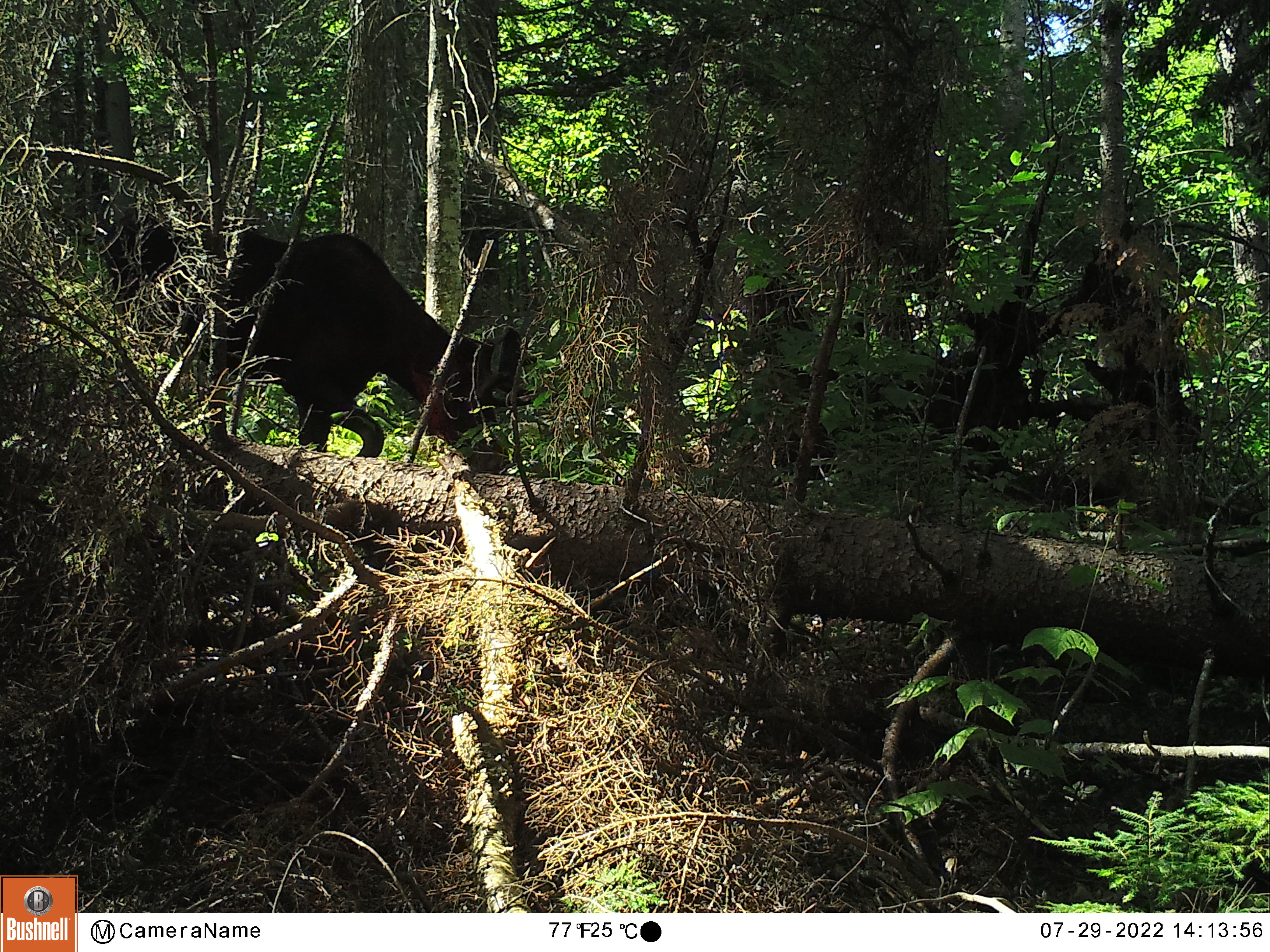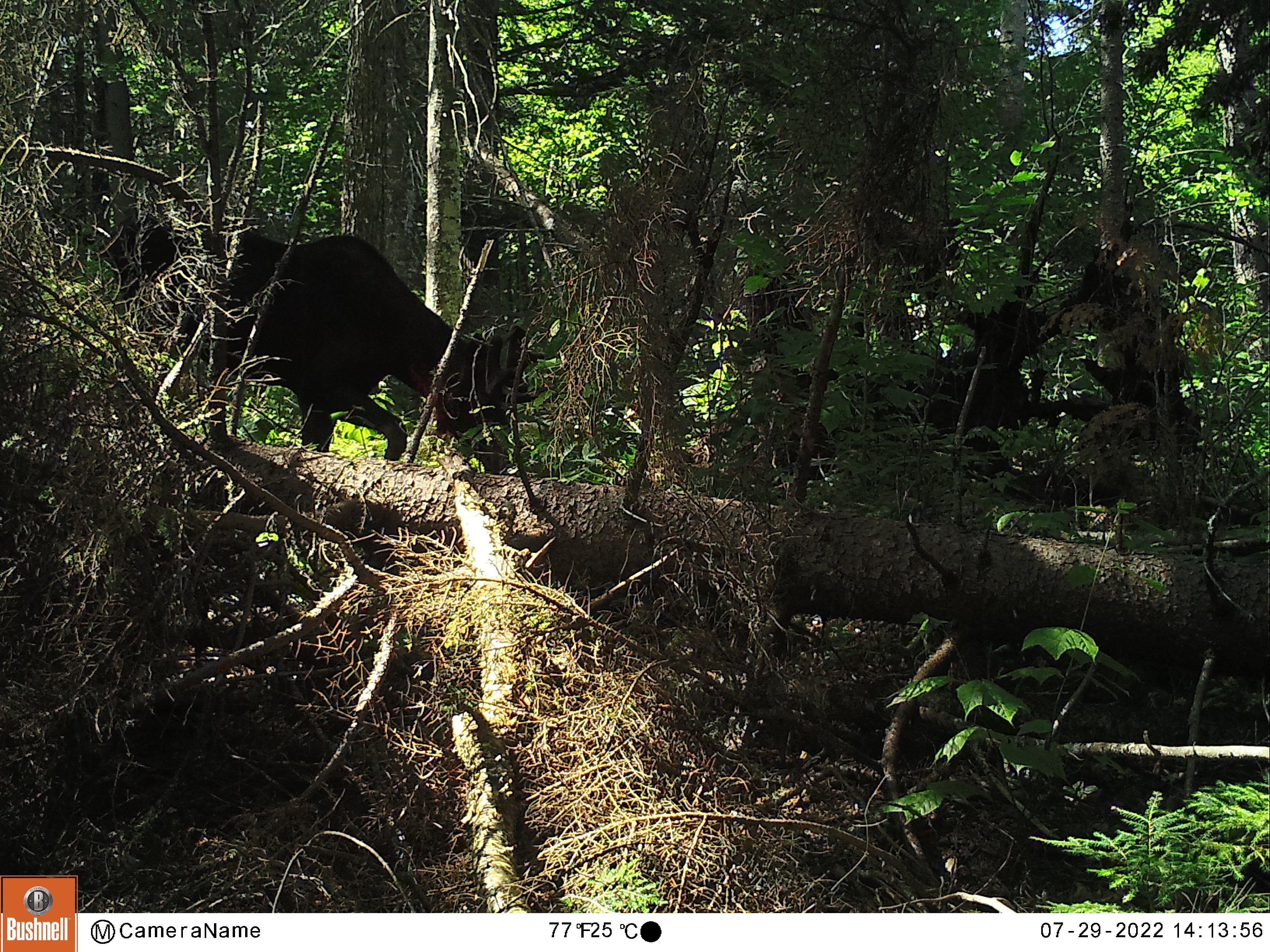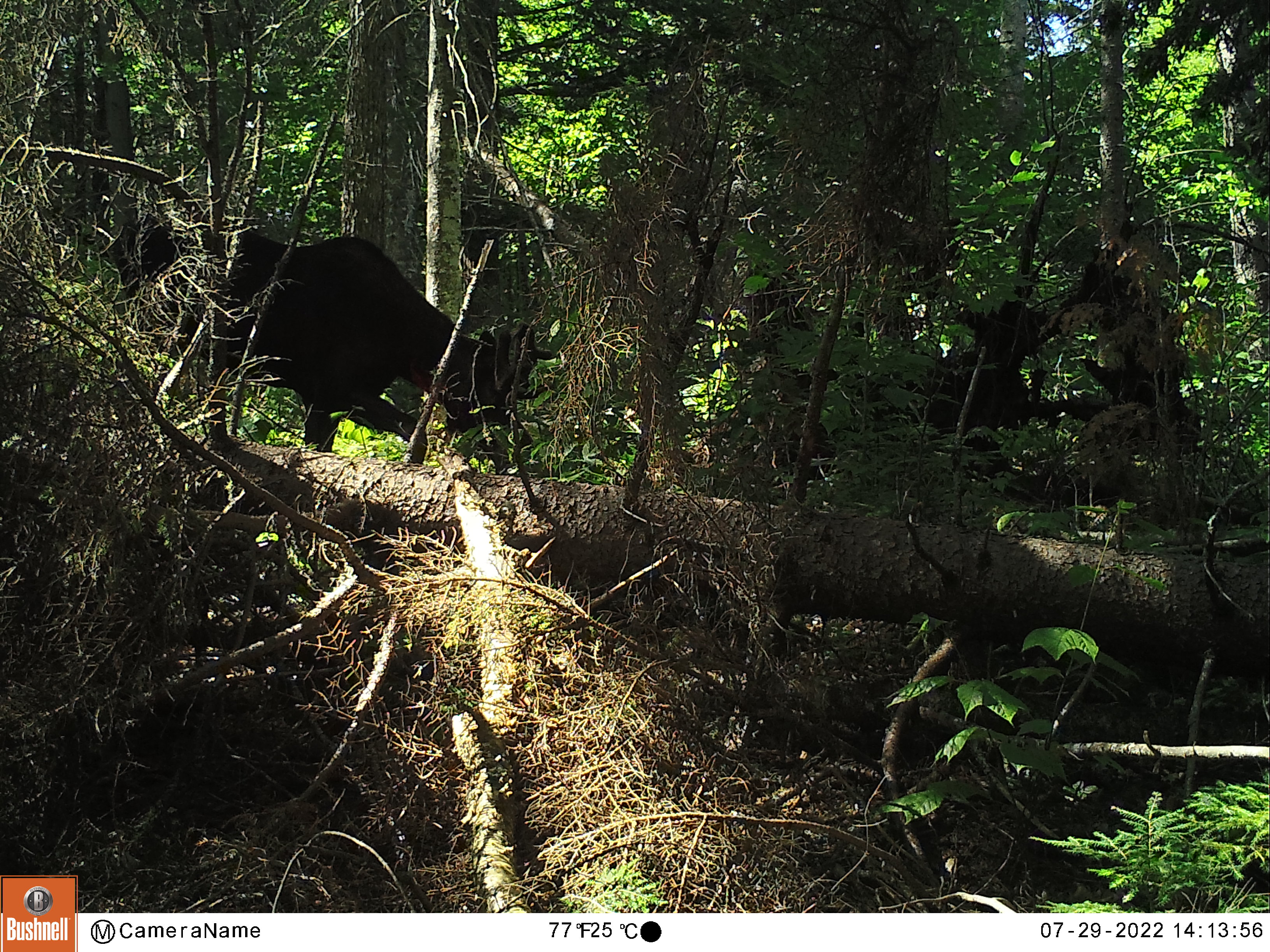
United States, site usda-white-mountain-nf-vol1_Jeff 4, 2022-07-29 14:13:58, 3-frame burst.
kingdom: Animalia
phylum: Chordata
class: Mammalia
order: Artiodactyla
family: Cervidae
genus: Alces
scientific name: Alces alces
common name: moose